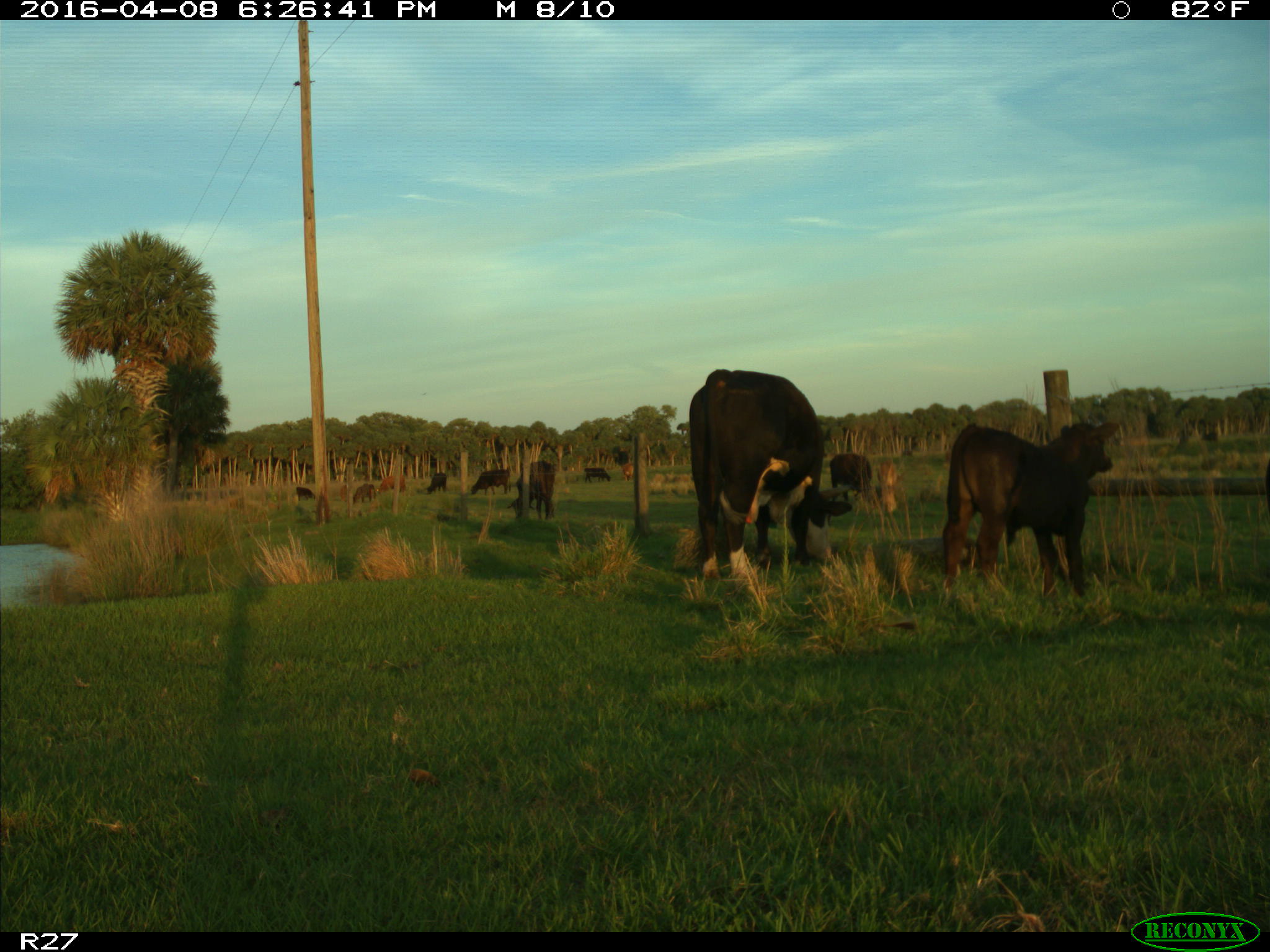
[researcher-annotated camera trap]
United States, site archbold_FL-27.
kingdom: Animalia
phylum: Chordata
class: Mammalia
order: Artiodactyla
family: Bovidae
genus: Bos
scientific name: Bos taurus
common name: domestic cow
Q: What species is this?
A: Bos taurus (domestic cow).